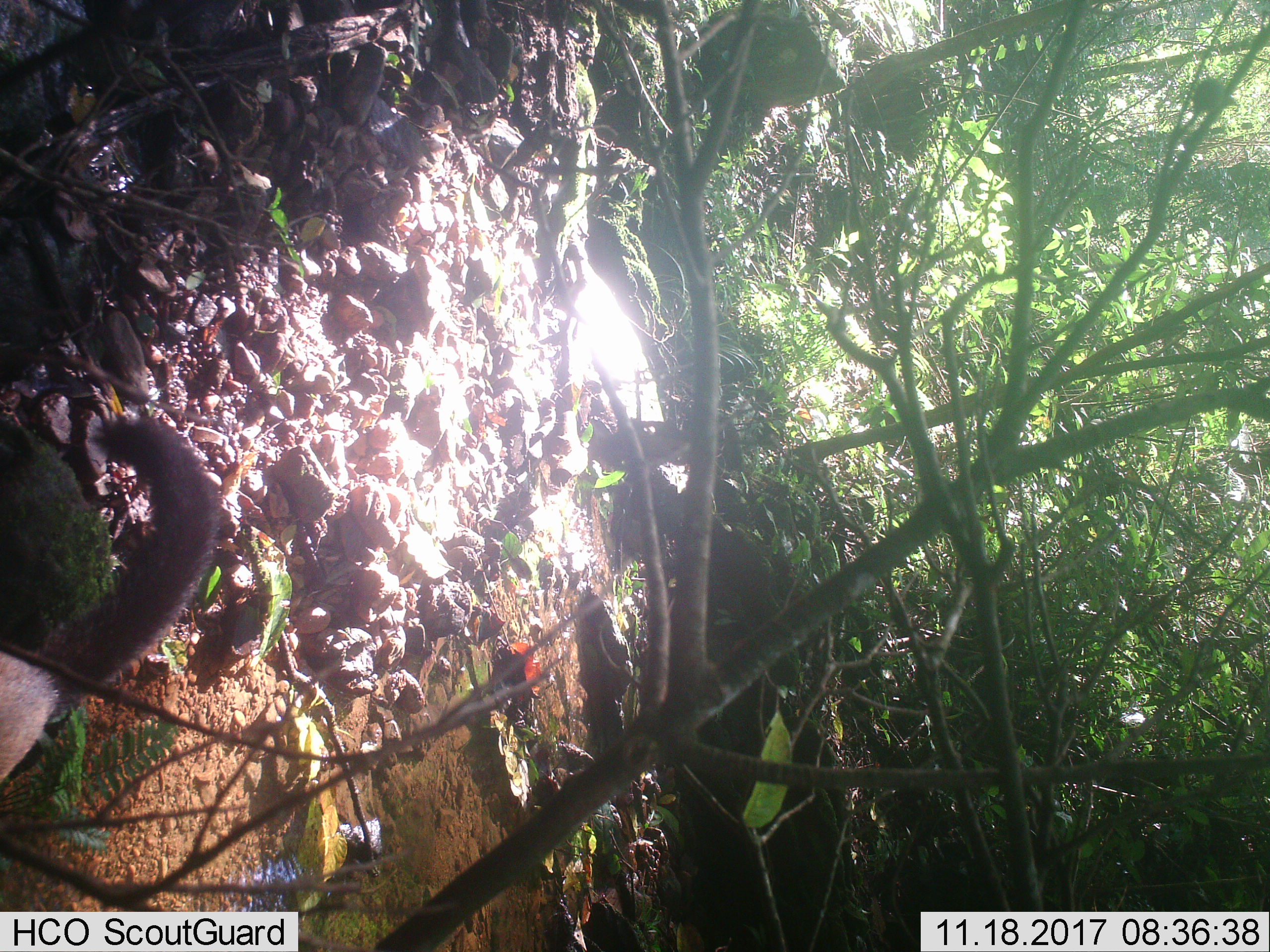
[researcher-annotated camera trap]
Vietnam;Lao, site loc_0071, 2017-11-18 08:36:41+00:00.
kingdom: Animalia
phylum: Chordata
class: Mammalia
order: Carnivora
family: Mustelidae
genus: Martes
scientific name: Martes flavigula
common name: yellow-throated marten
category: yellow throated marten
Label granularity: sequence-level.